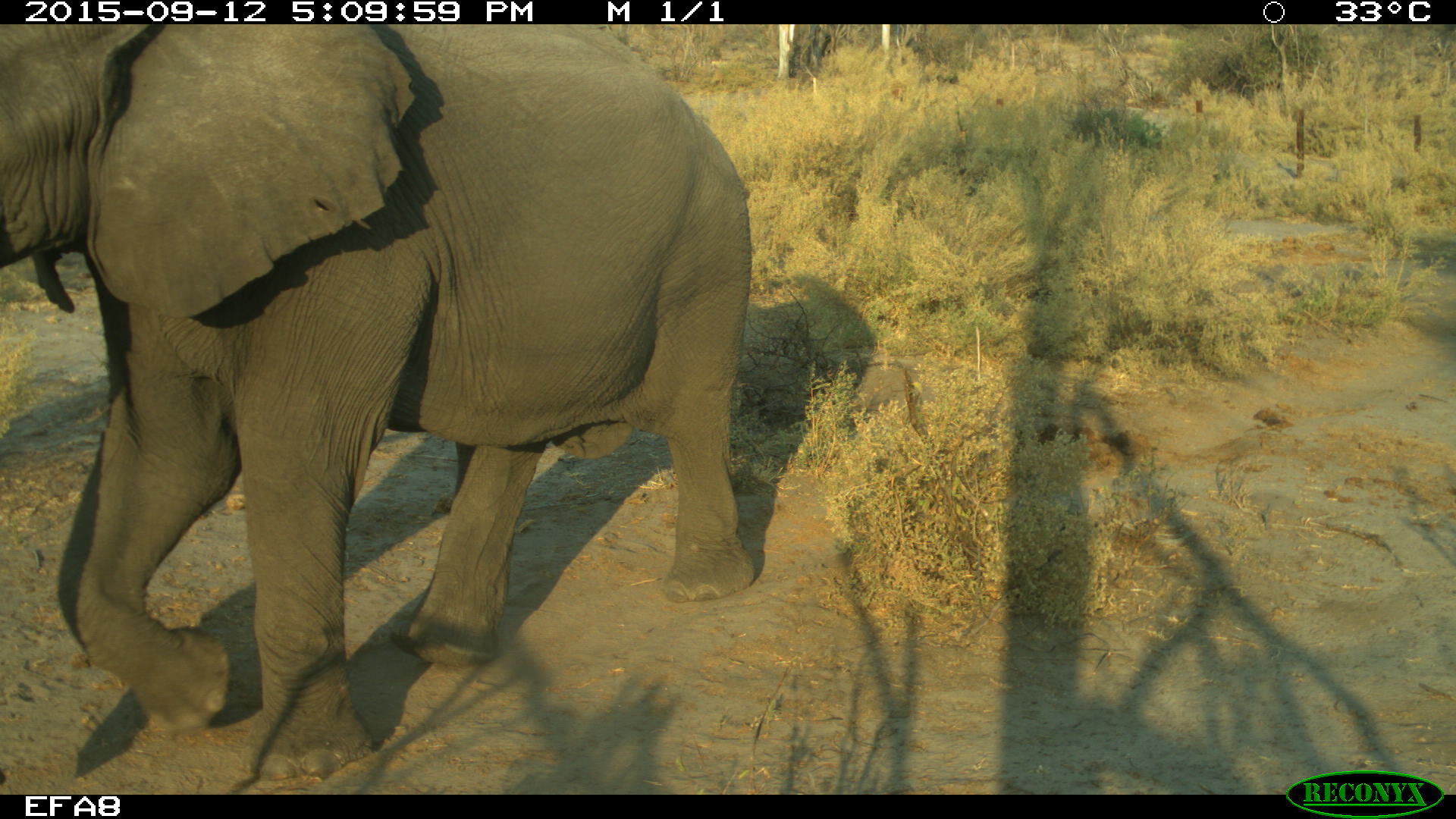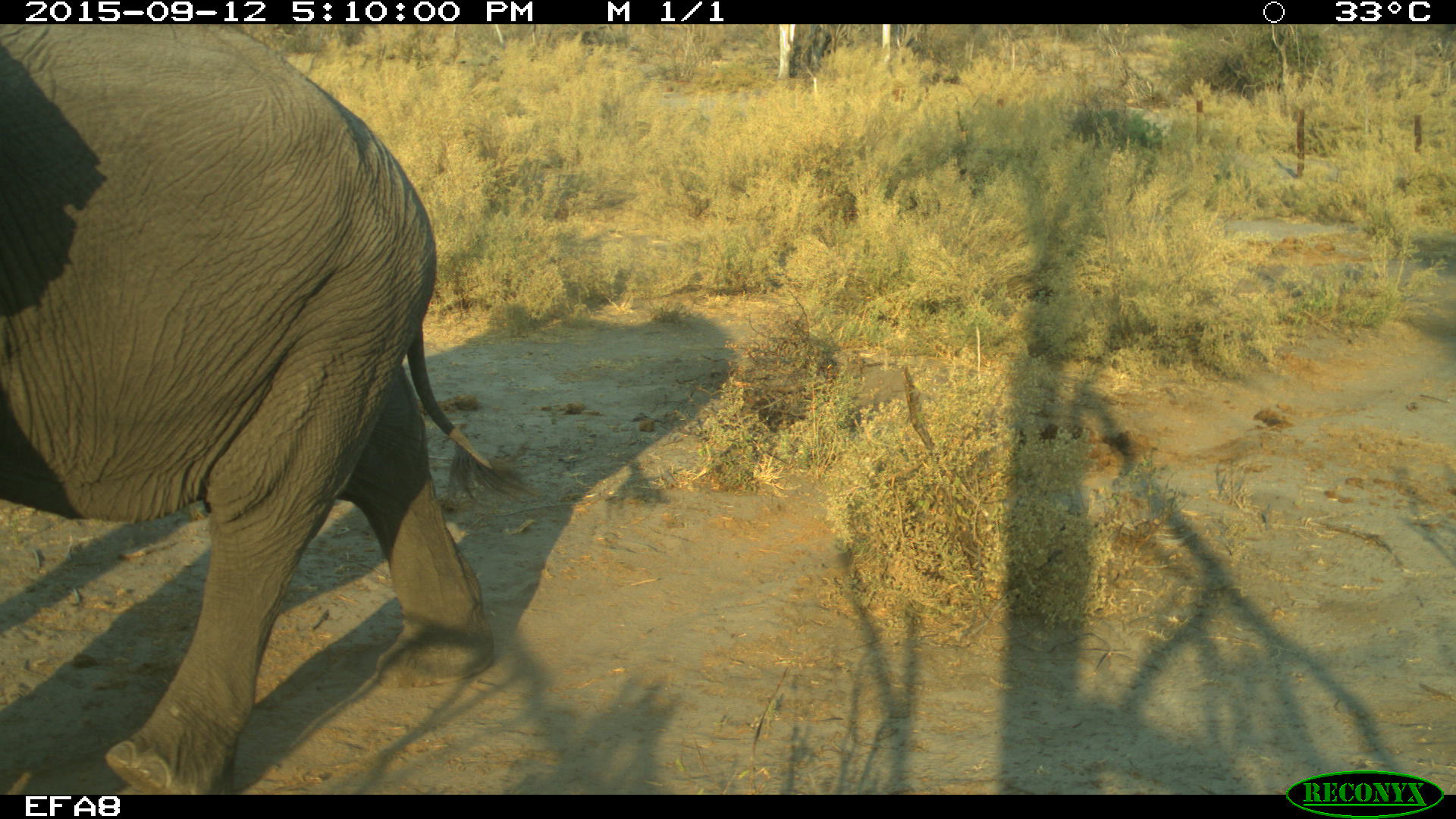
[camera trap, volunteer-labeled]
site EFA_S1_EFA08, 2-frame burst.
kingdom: Animalia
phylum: Chordata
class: Mammalia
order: Proboscidea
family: Elephantidae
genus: Loxodonta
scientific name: Loxodonta africana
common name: african bush elephant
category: elephant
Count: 1.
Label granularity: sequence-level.